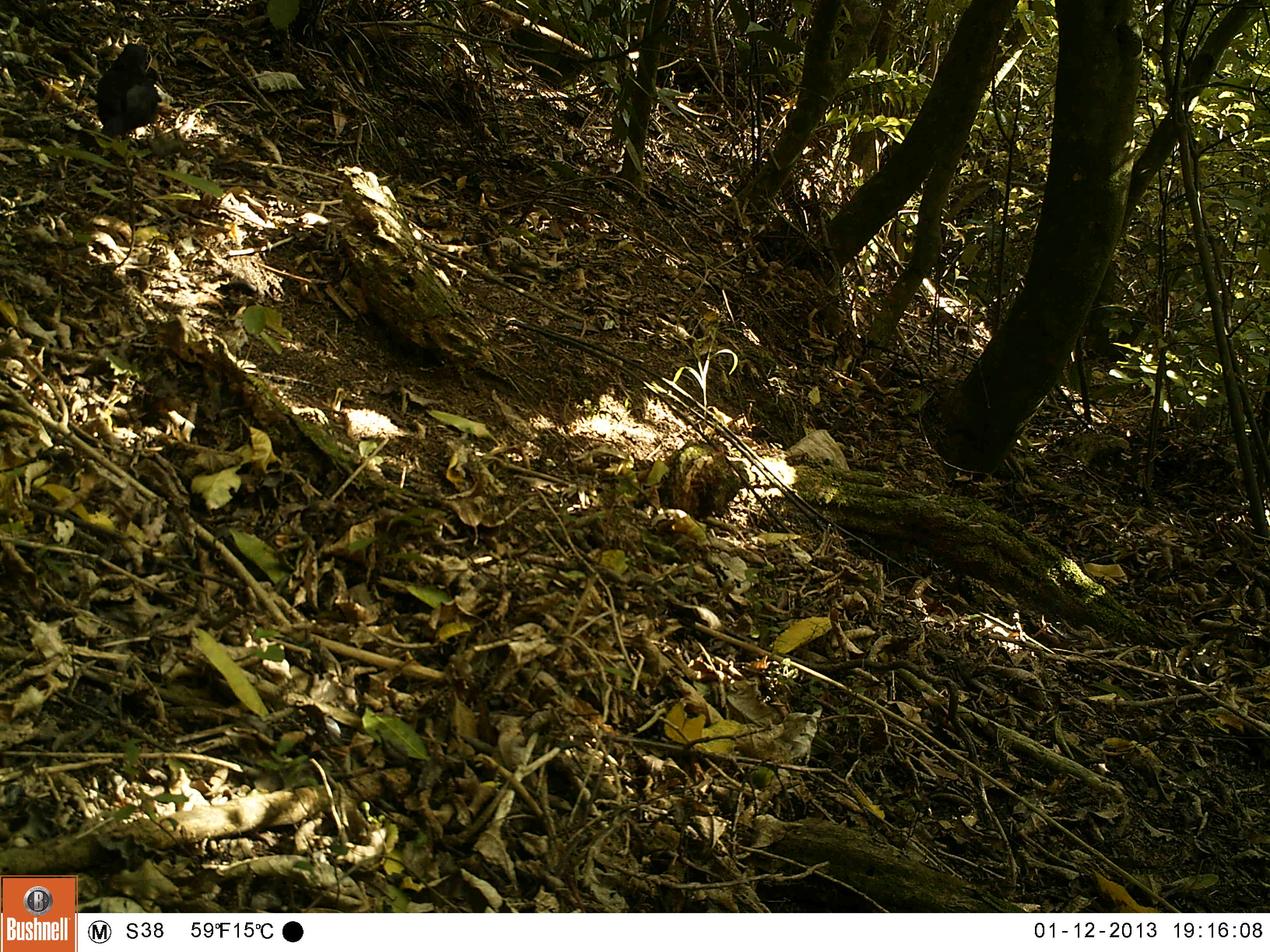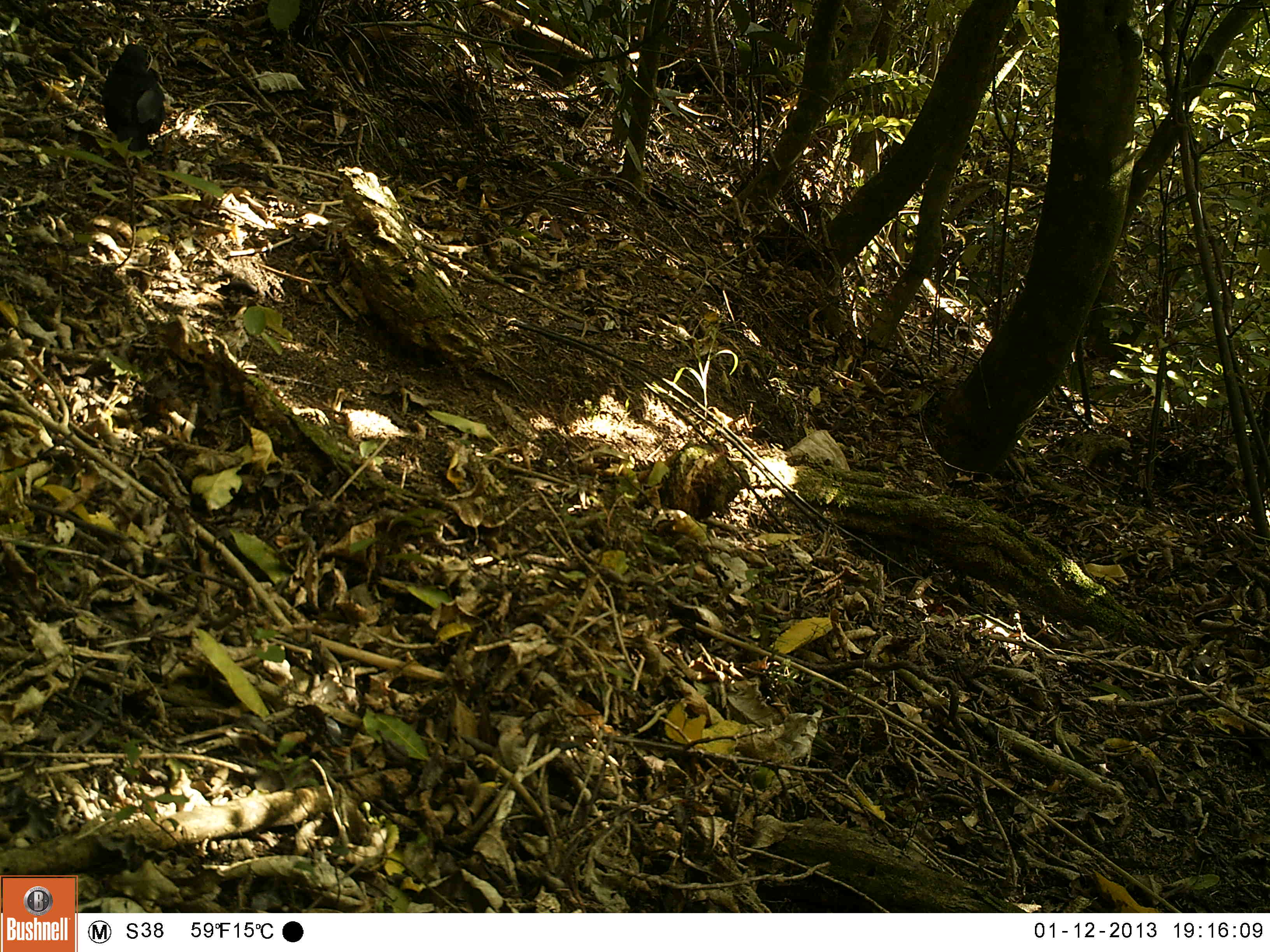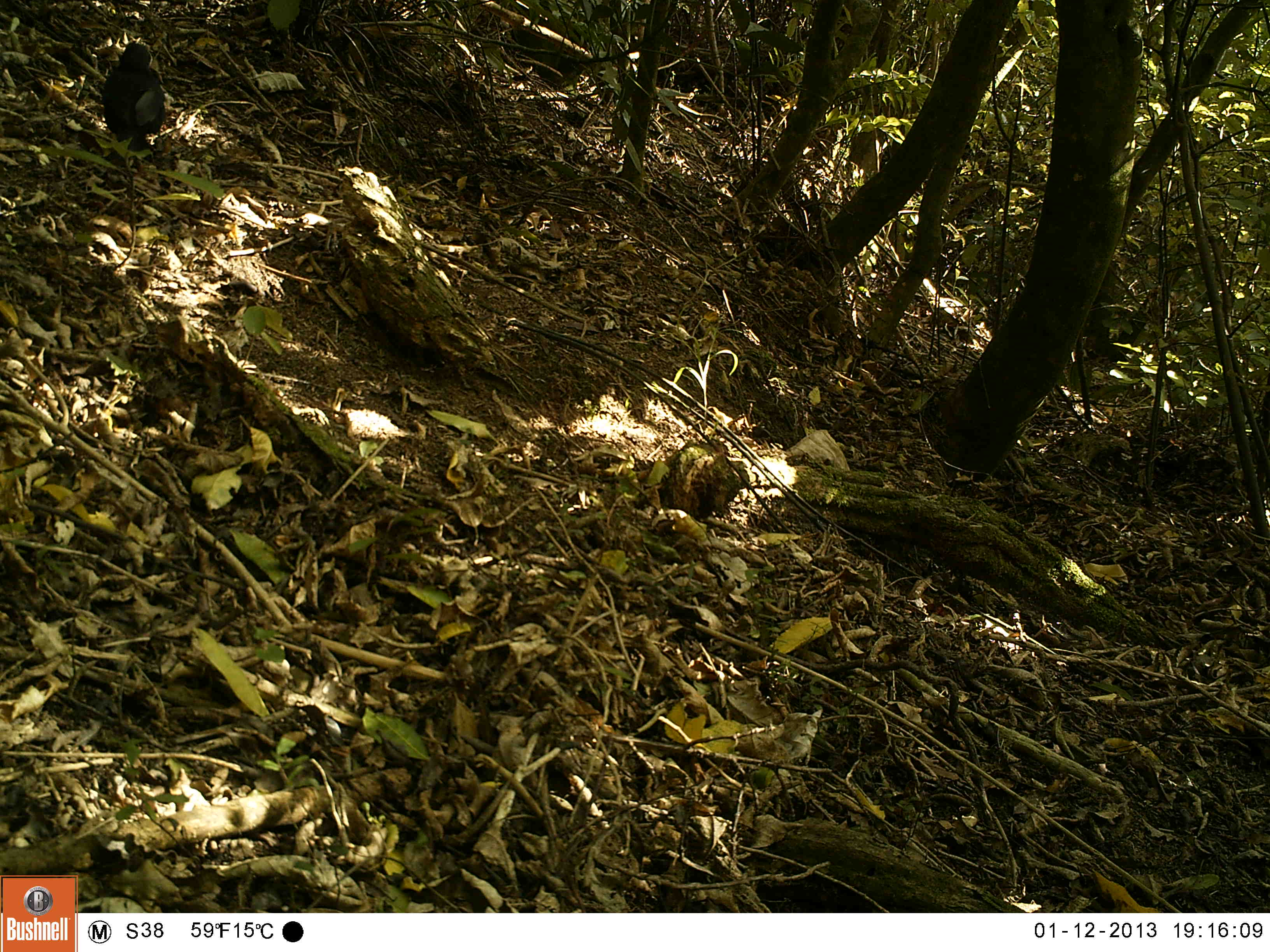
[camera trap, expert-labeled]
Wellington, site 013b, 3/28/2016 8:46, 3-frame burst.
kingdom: Animalia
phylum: Chordata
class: Aves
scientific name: Aves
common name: bird